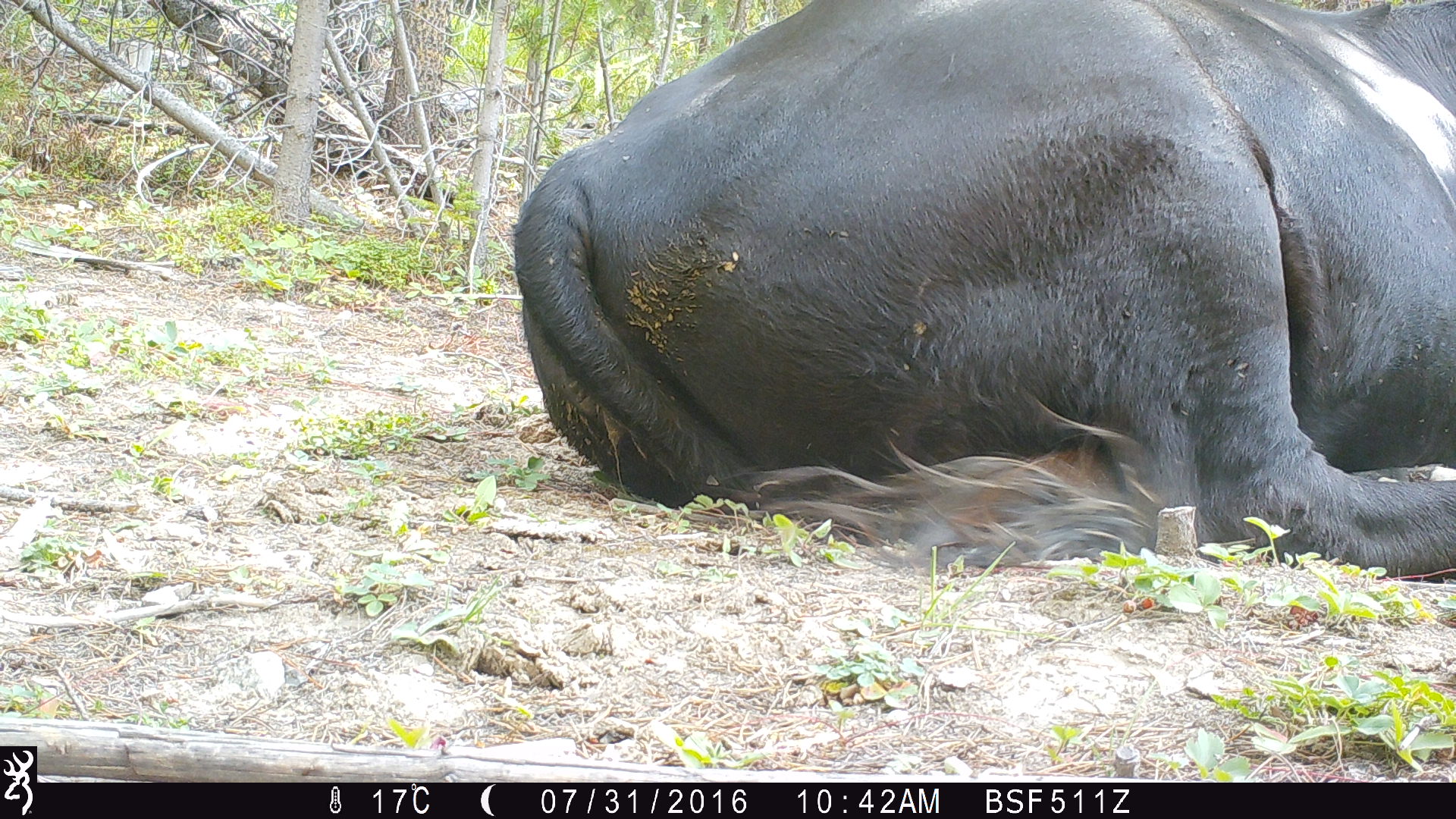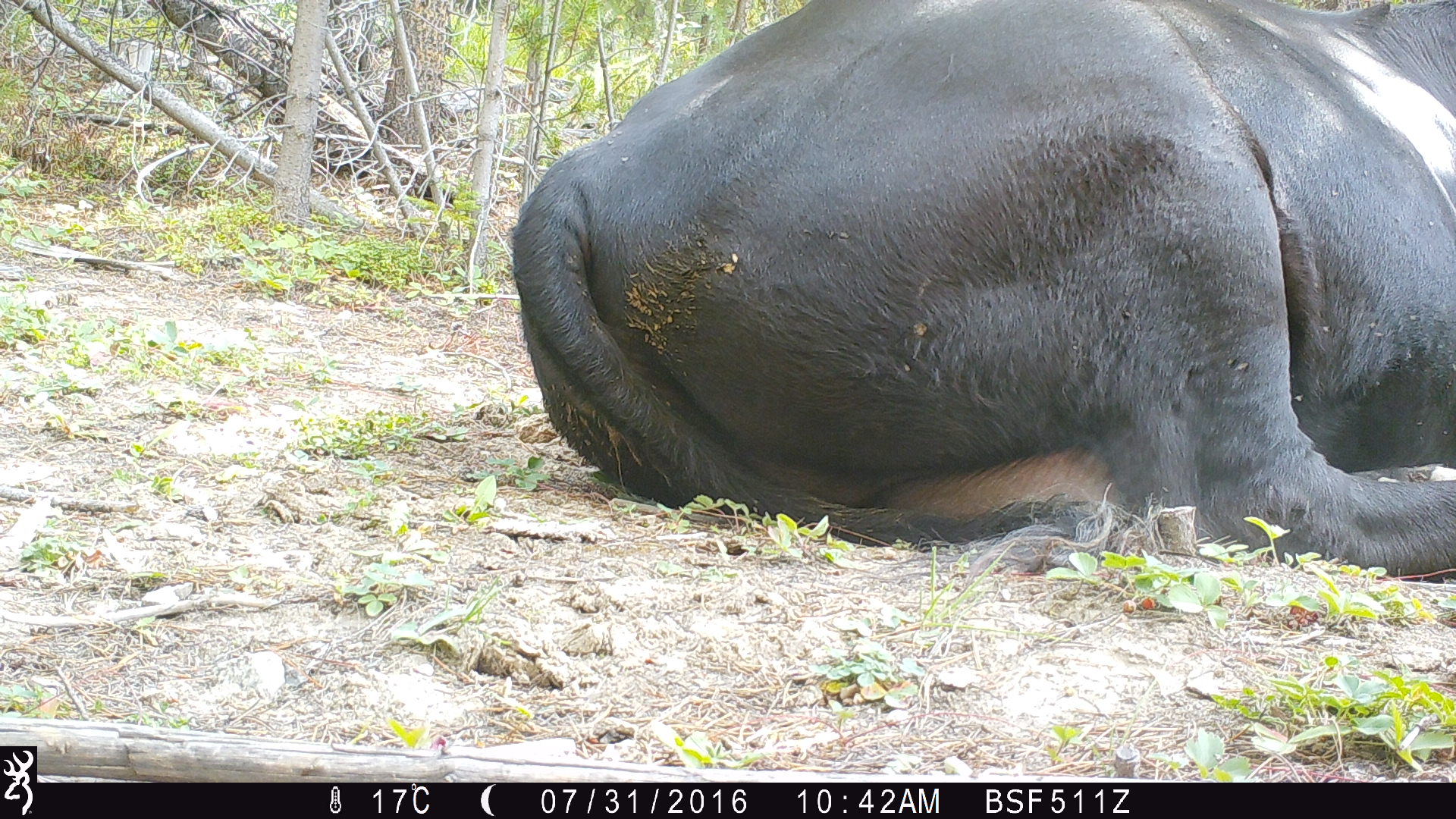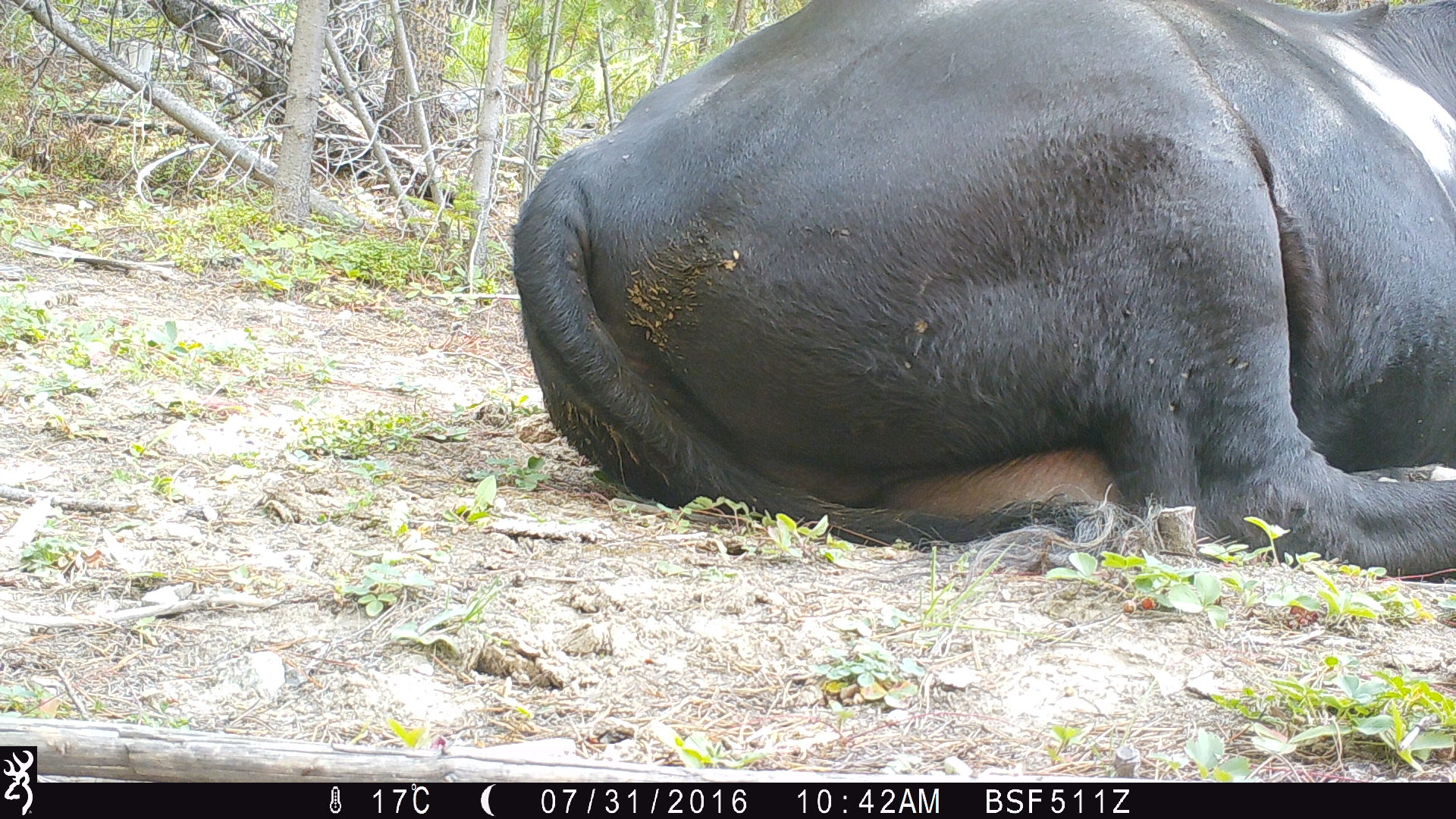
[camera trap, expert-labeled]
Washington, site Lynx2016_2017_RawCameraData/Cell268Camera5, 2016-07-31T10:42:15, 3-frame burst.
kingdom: Animalia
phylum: Chordata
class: Mammalia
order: Artiodactyla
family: Bovidae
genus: Bos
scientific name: Bos taurus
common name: domestic cattle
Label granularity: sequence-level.